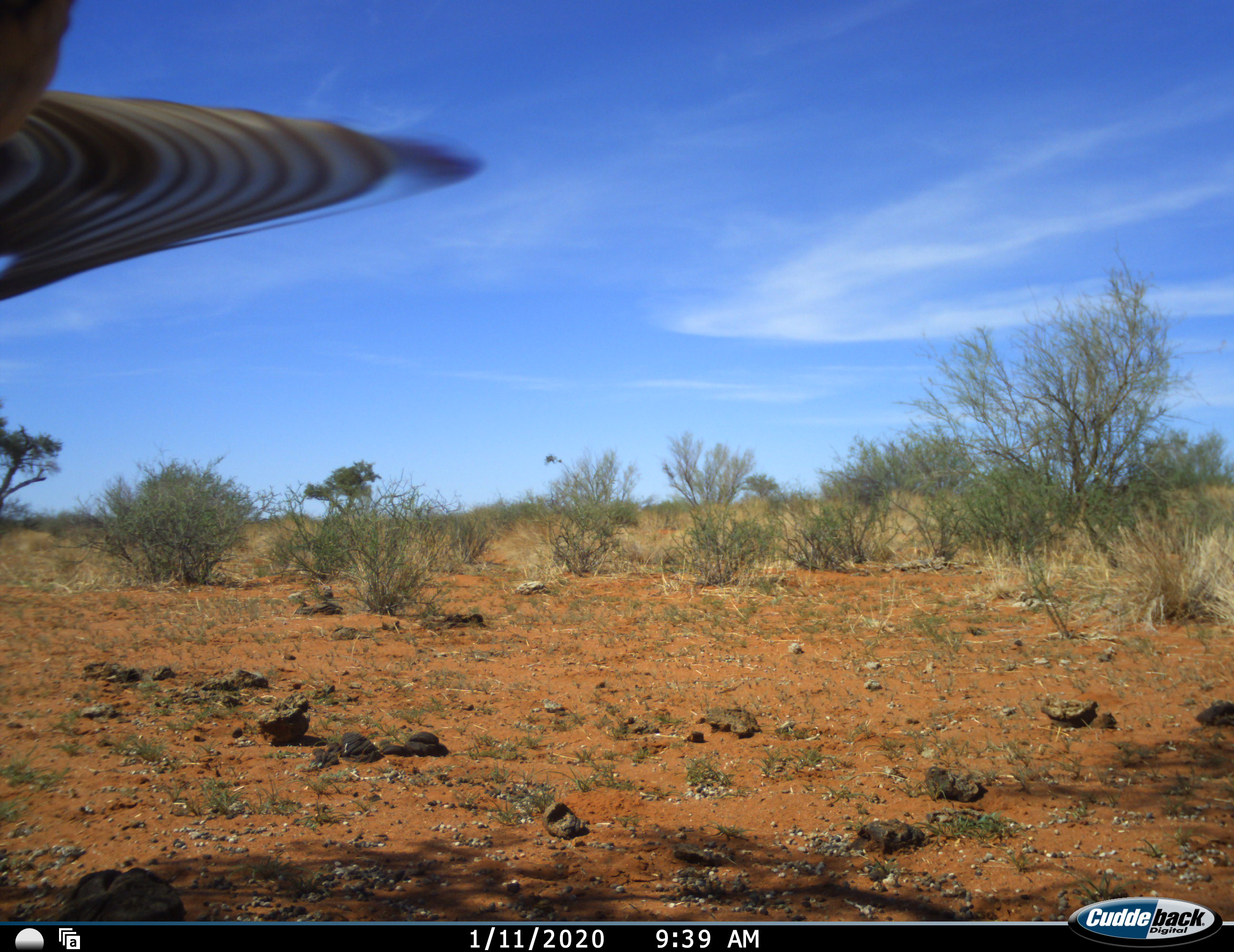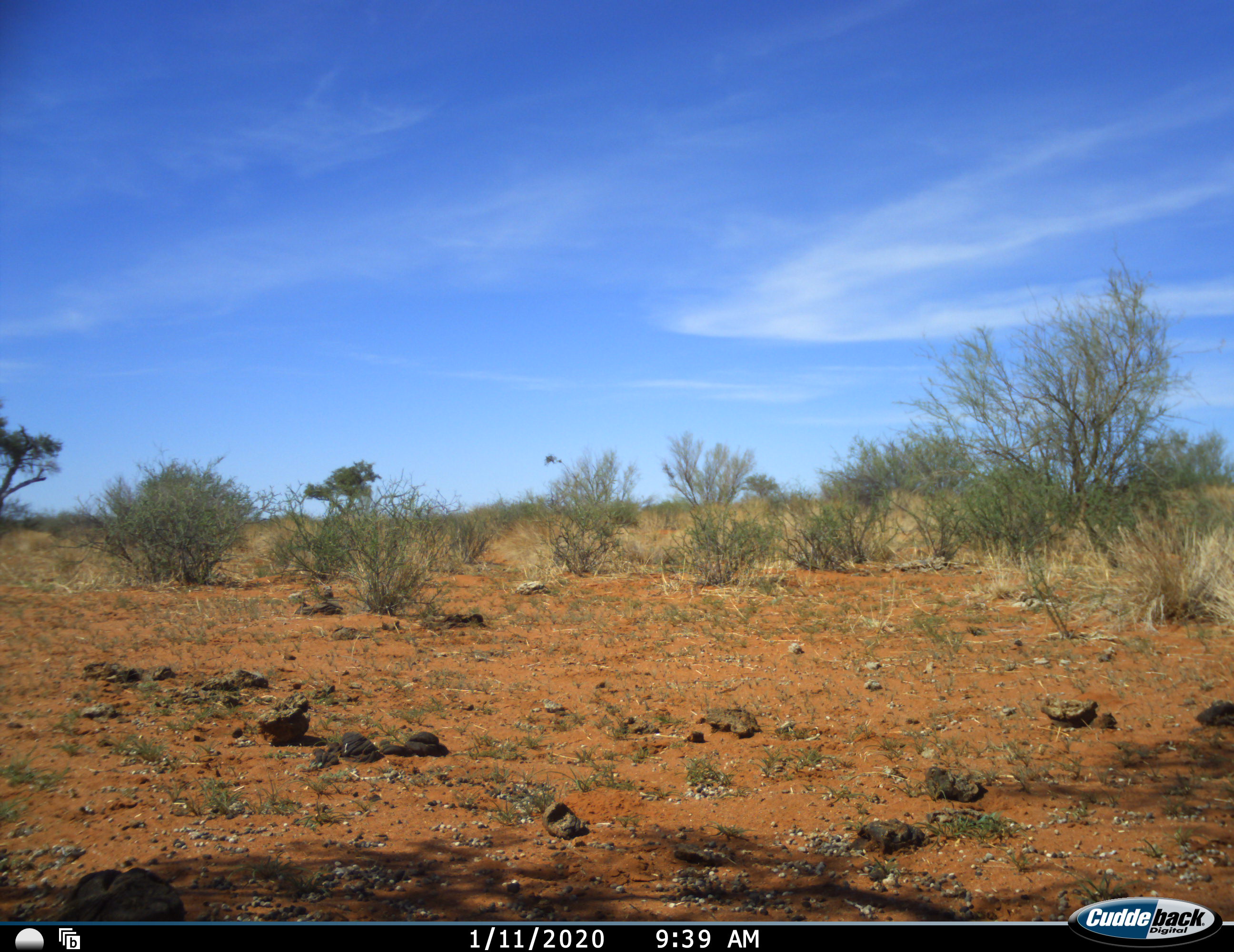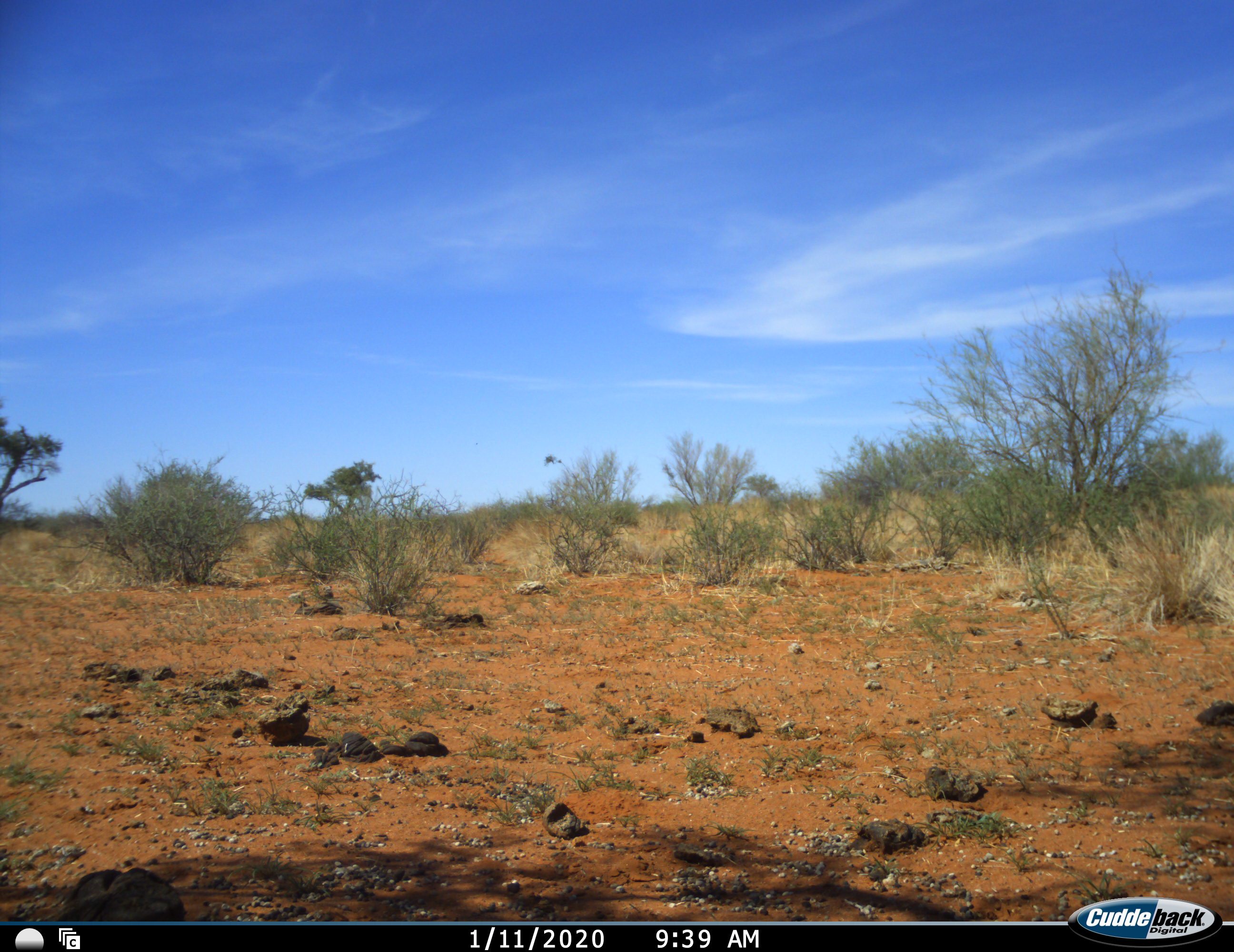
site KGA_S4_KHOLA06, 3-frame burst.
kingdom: Animalia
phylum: Chordata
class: Mammalia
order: Perissodactyla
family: Equidae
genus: Equus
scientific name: Equus quagga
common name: plains zebra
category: zebraplains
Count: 1.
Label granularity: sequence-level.